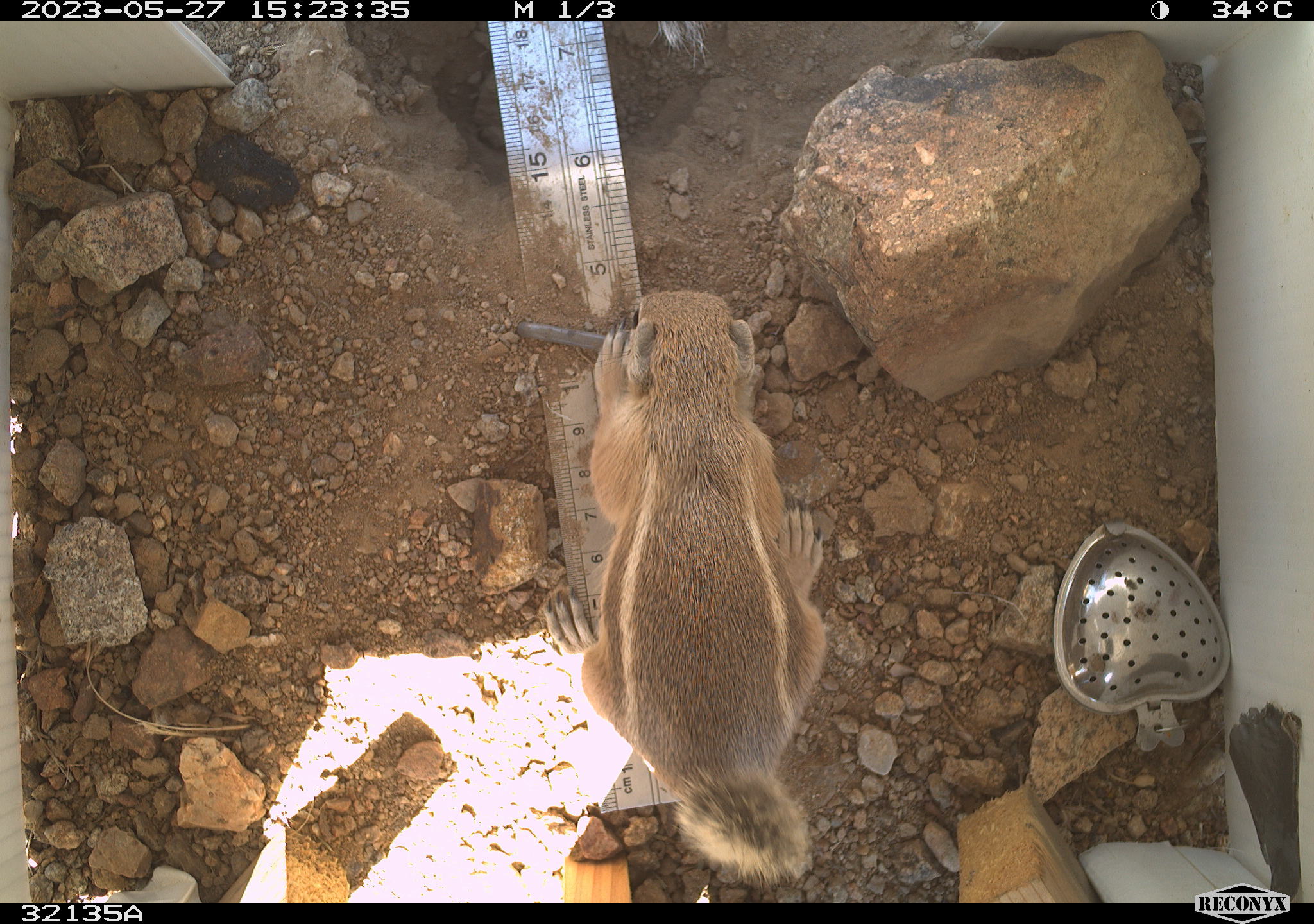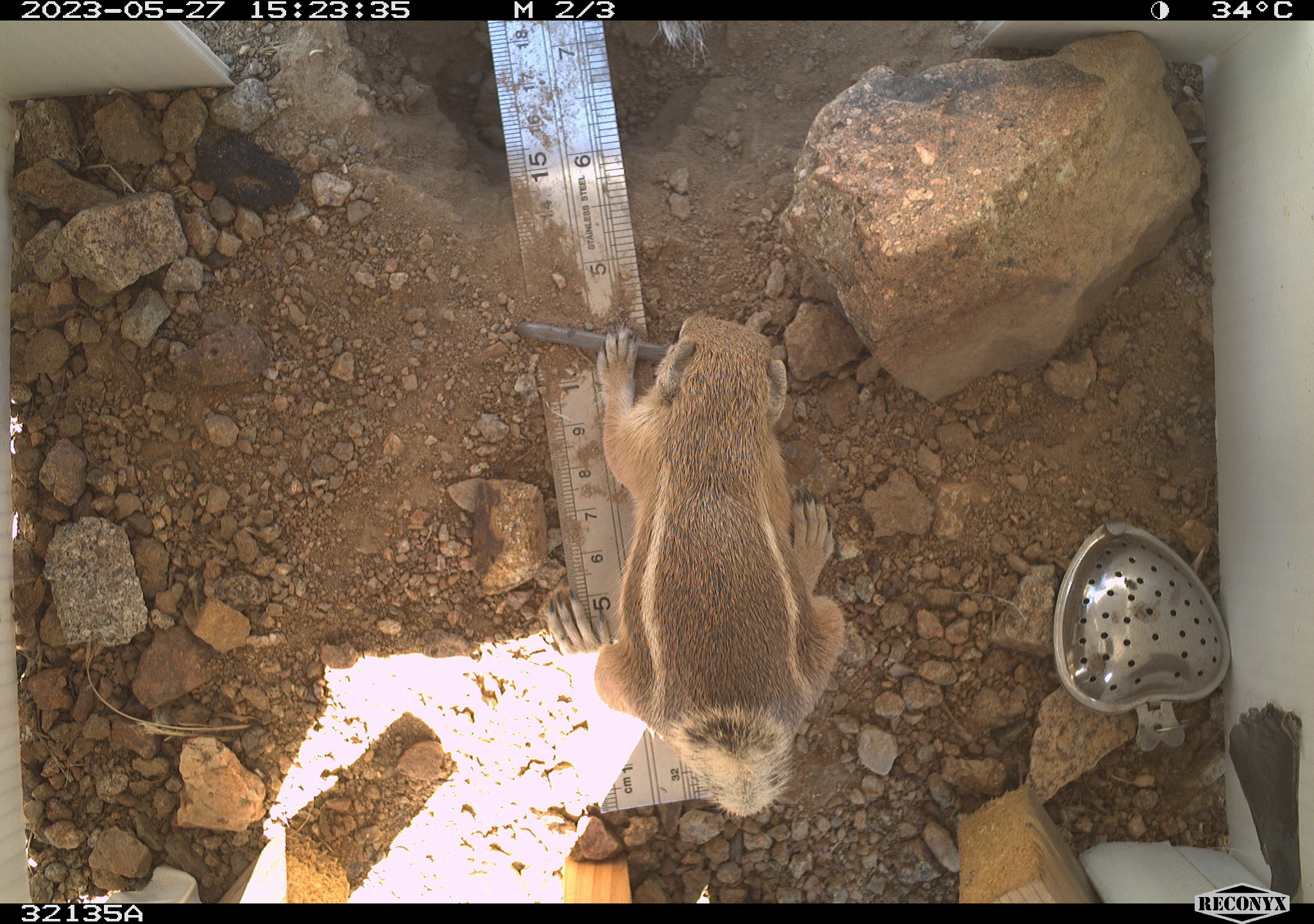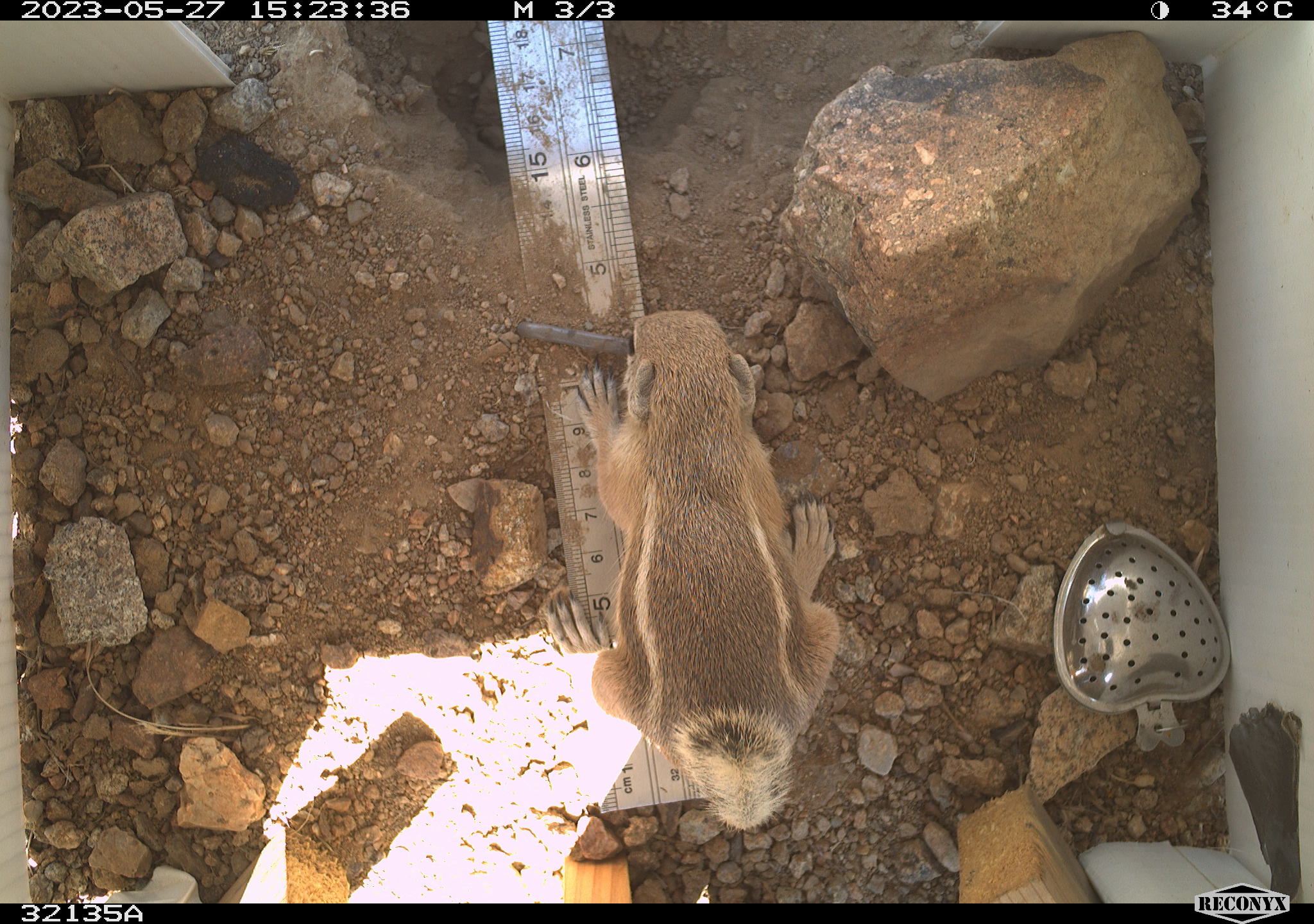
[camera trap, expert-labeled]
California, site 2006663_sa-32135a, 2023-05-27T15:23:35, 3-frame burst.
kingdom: Animalia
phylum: Chordata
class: Mammalia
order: Rodentia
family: Sciuridae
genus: Ammospermophilus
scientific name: Ammospermophilus leucurus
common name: white-tailed antelope squirrel